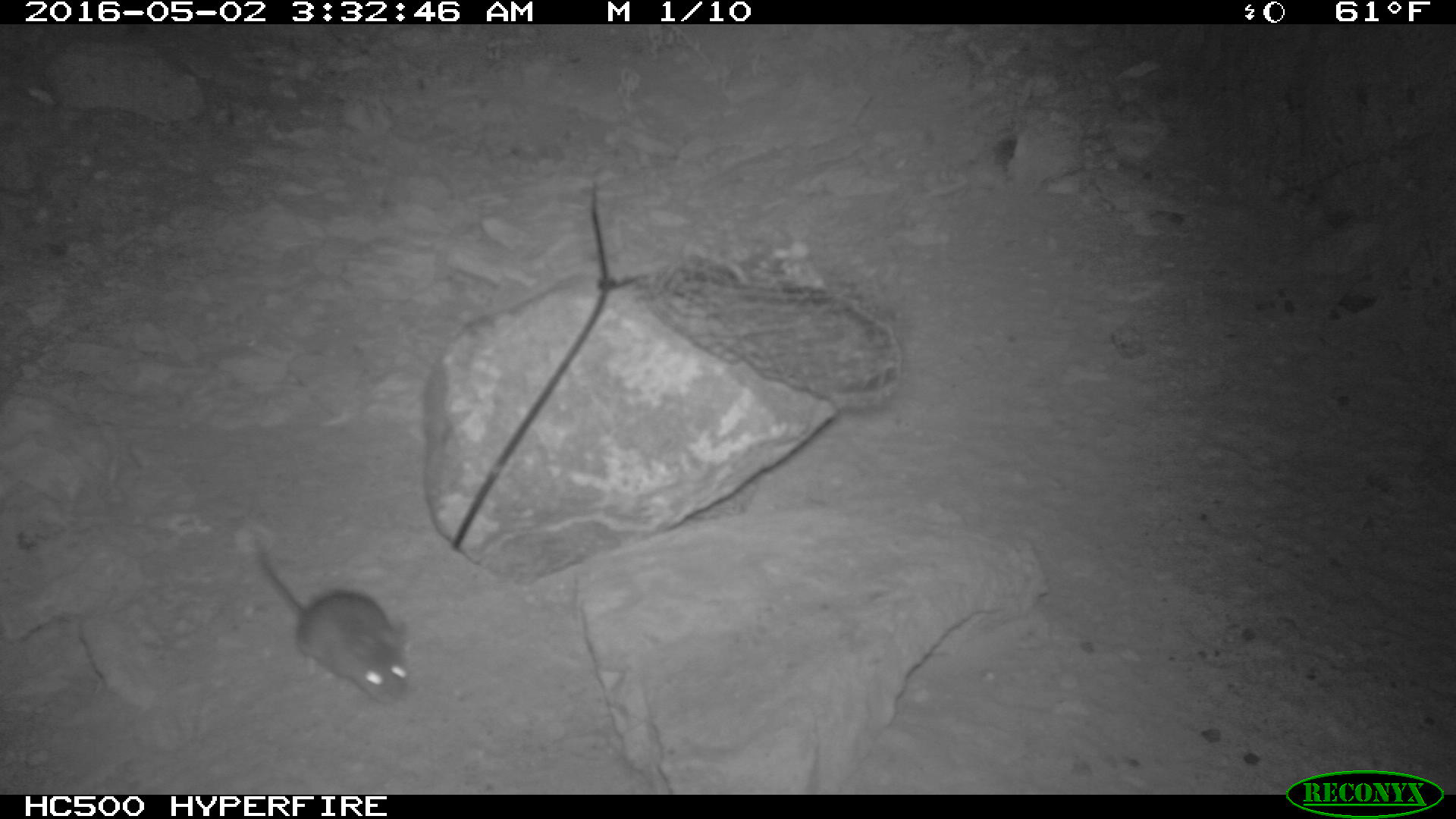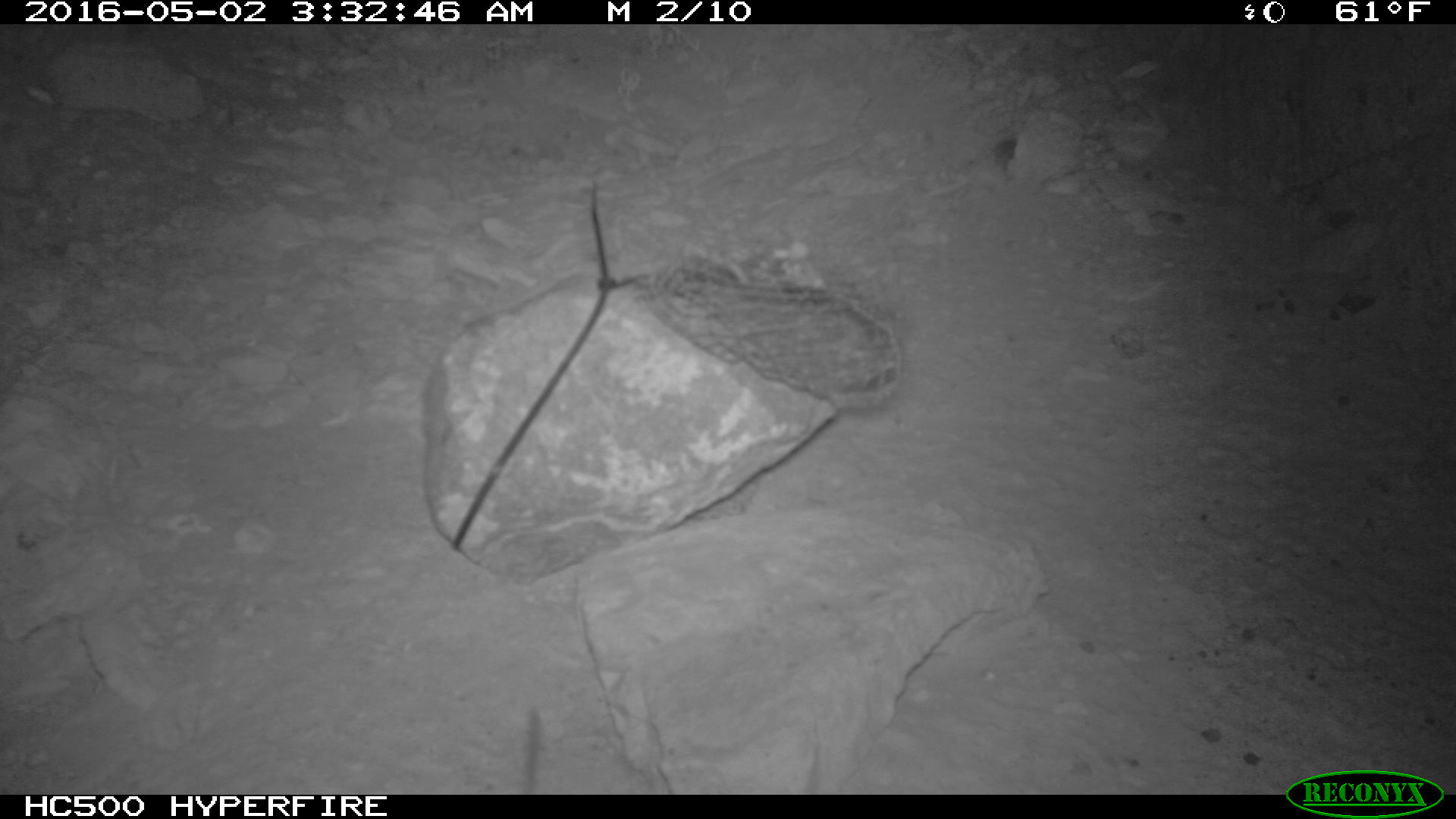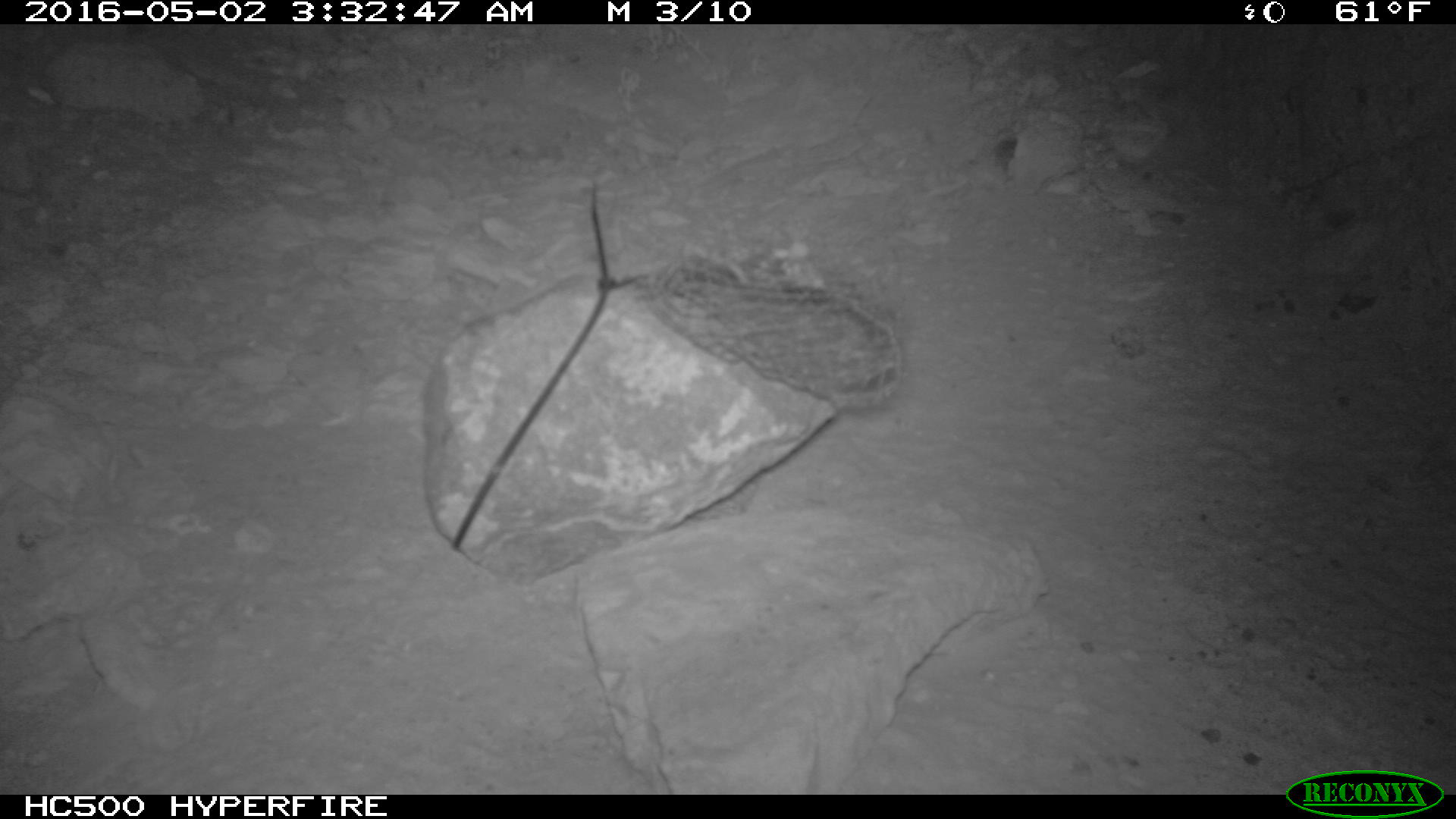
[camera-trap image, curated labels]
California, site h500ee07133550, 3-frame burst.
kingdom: Animalia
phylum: Chordata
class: Mammalia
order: Rodentia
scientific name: Rodentia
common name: rodent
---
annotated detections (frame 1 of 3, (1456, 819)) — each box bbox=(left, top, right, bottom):
rodent: bbox=(253, 536, 410, 704)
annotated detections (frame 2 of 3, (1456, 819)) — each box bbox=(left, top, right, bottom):
rodent: bbox=(521, 705, 541, 795)